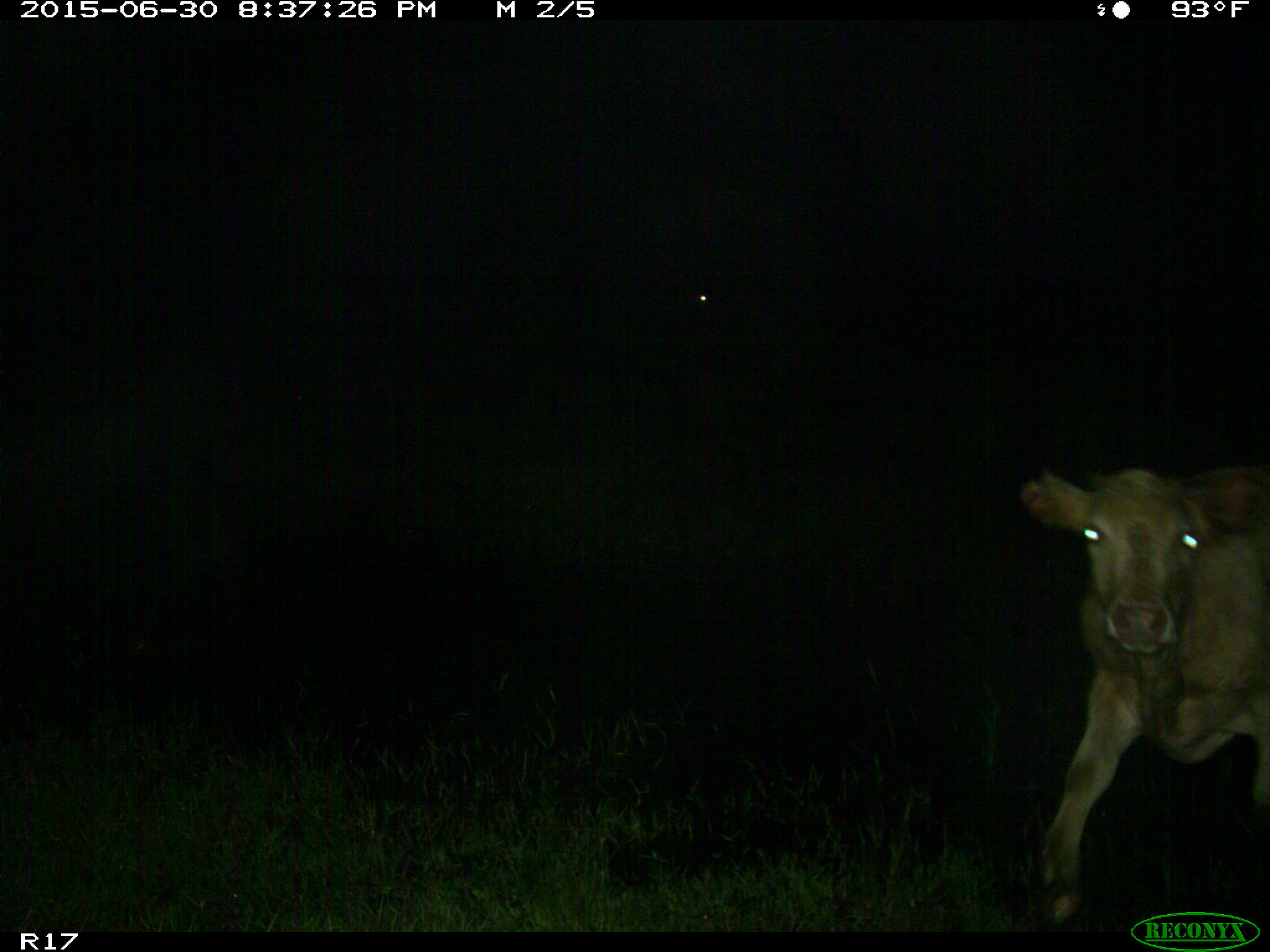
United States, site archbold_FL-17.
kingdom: Animalia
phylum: Chordata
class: Mammalia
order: Artiodactyla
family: Bovidae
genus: Bos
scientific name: Bos taurus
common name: domestic cow